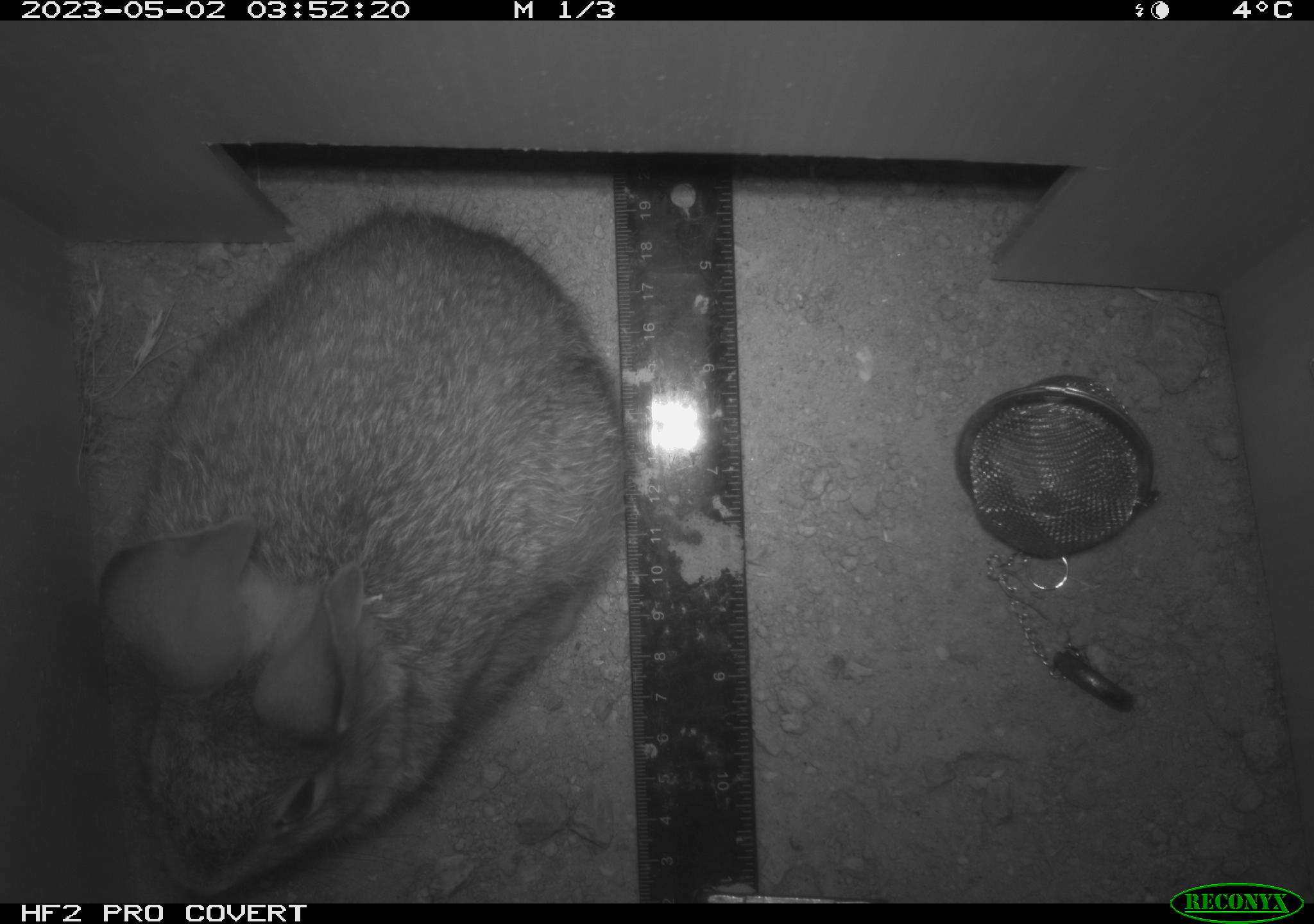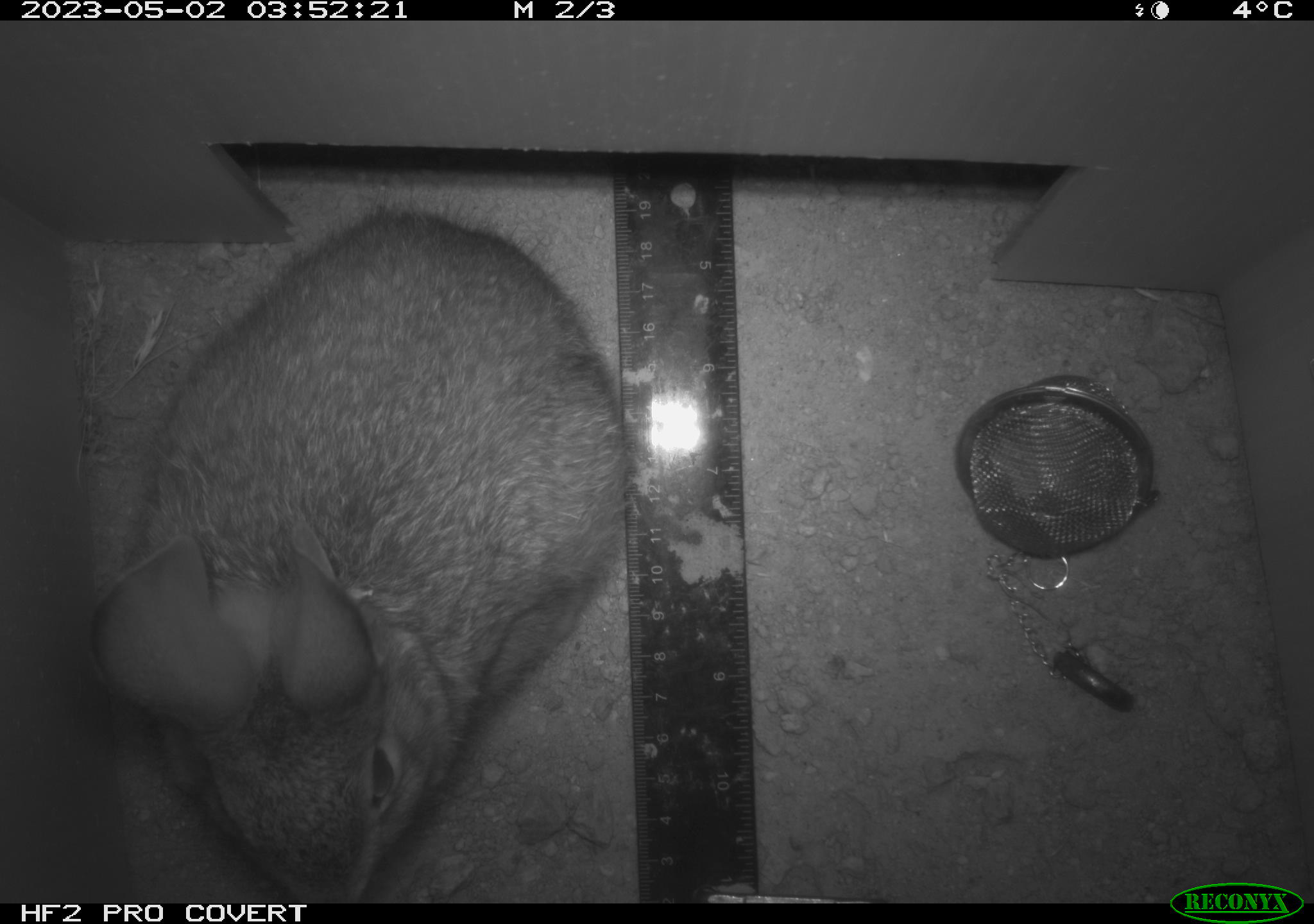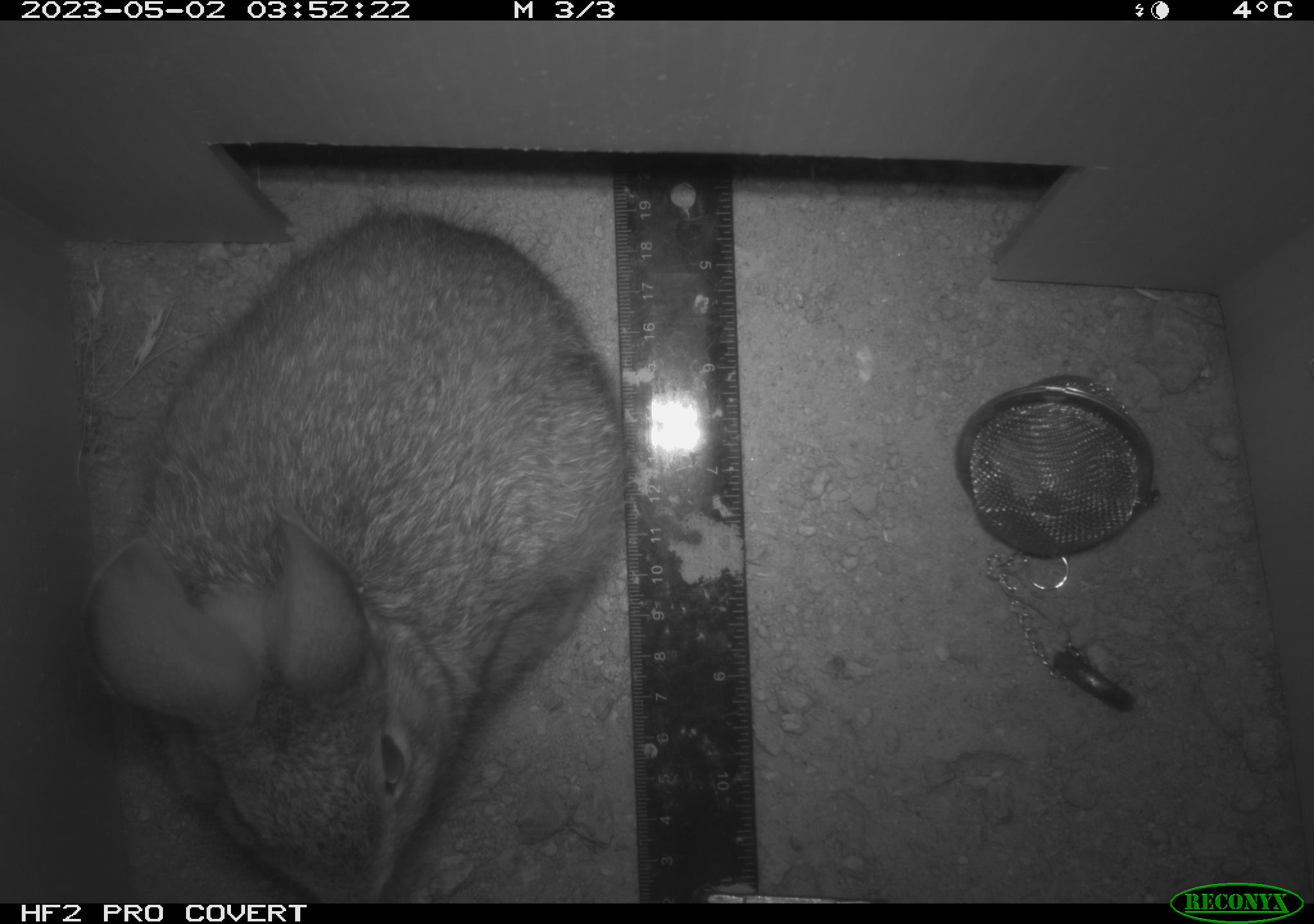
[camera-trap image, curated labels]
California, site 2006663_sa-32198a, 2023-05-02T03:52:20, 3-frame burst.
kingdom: Animalia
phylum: Chordata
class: Mammalia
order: Lagomorpha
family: Leporidae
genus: Sylvilagus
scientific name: Sylvilagus audubonii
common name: desert cottontail